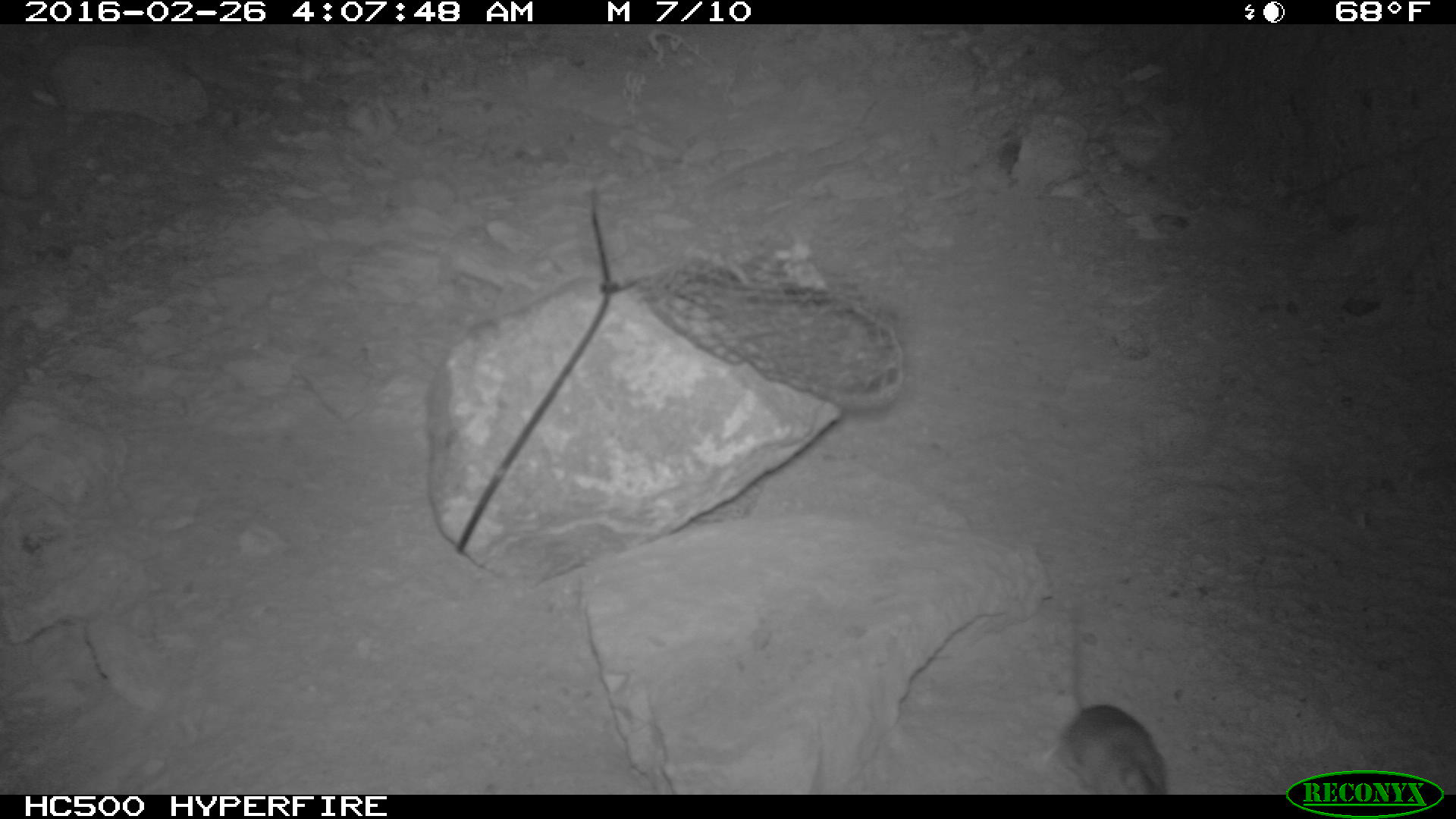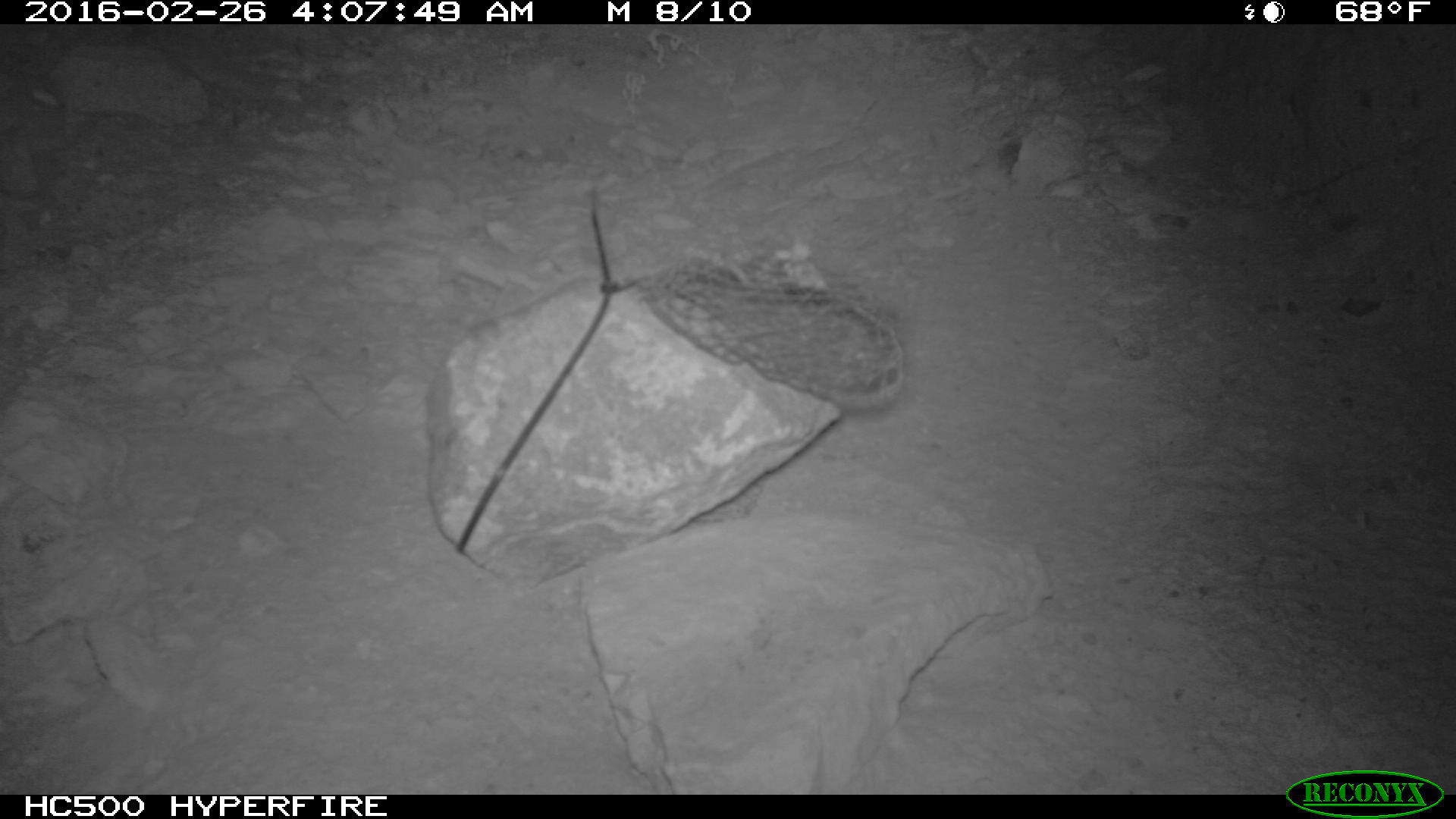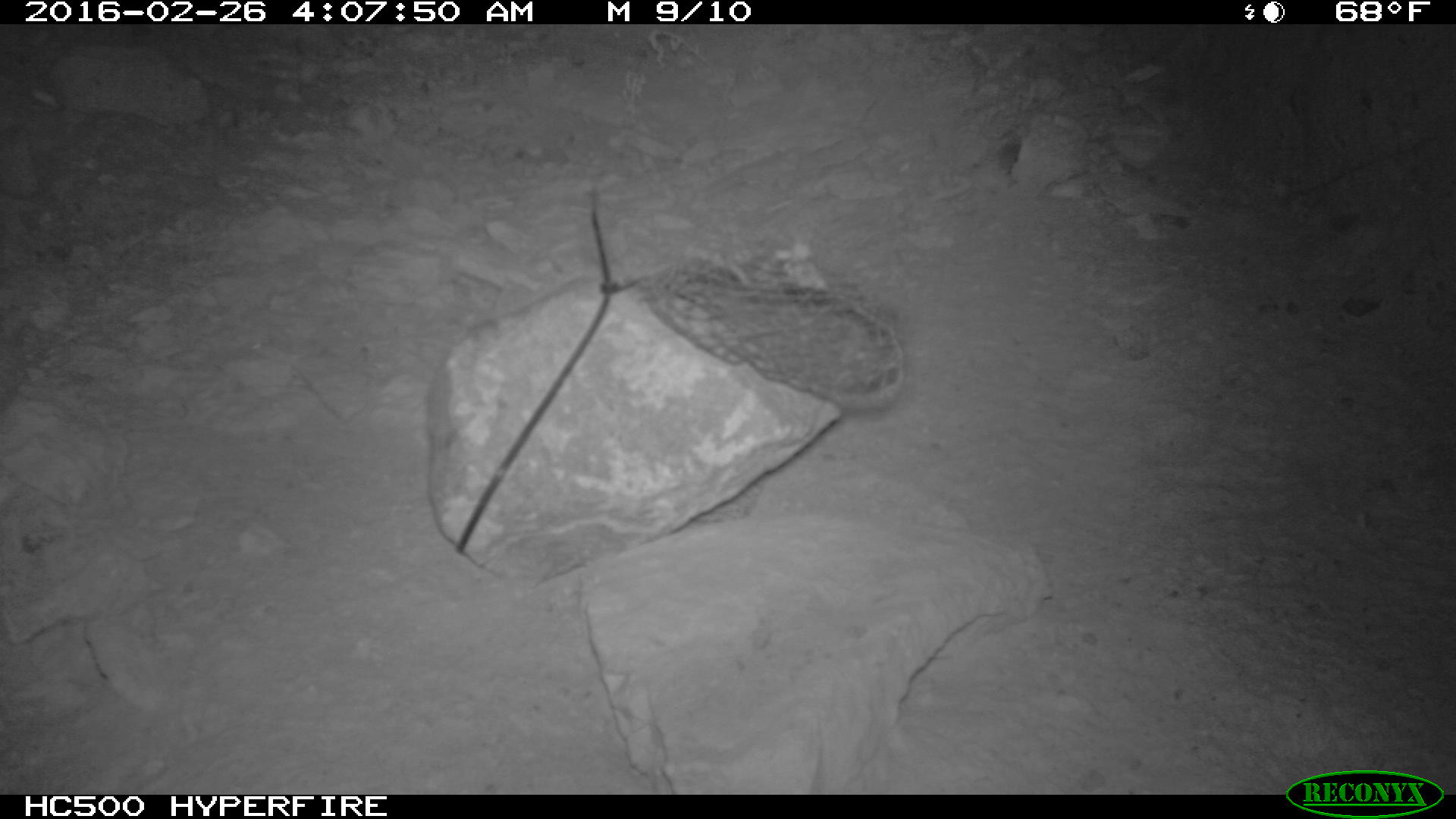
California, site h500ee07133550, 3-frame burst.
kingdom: Animalia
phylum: Chordata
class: Mammalia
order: Rodentia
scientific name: Rodentia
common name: rodent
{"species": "rodent (Rodentia)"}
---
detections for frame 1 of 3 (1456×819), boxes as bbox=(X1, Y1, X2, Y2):
rodent: bbox=(1044, 600, 1169, 795)